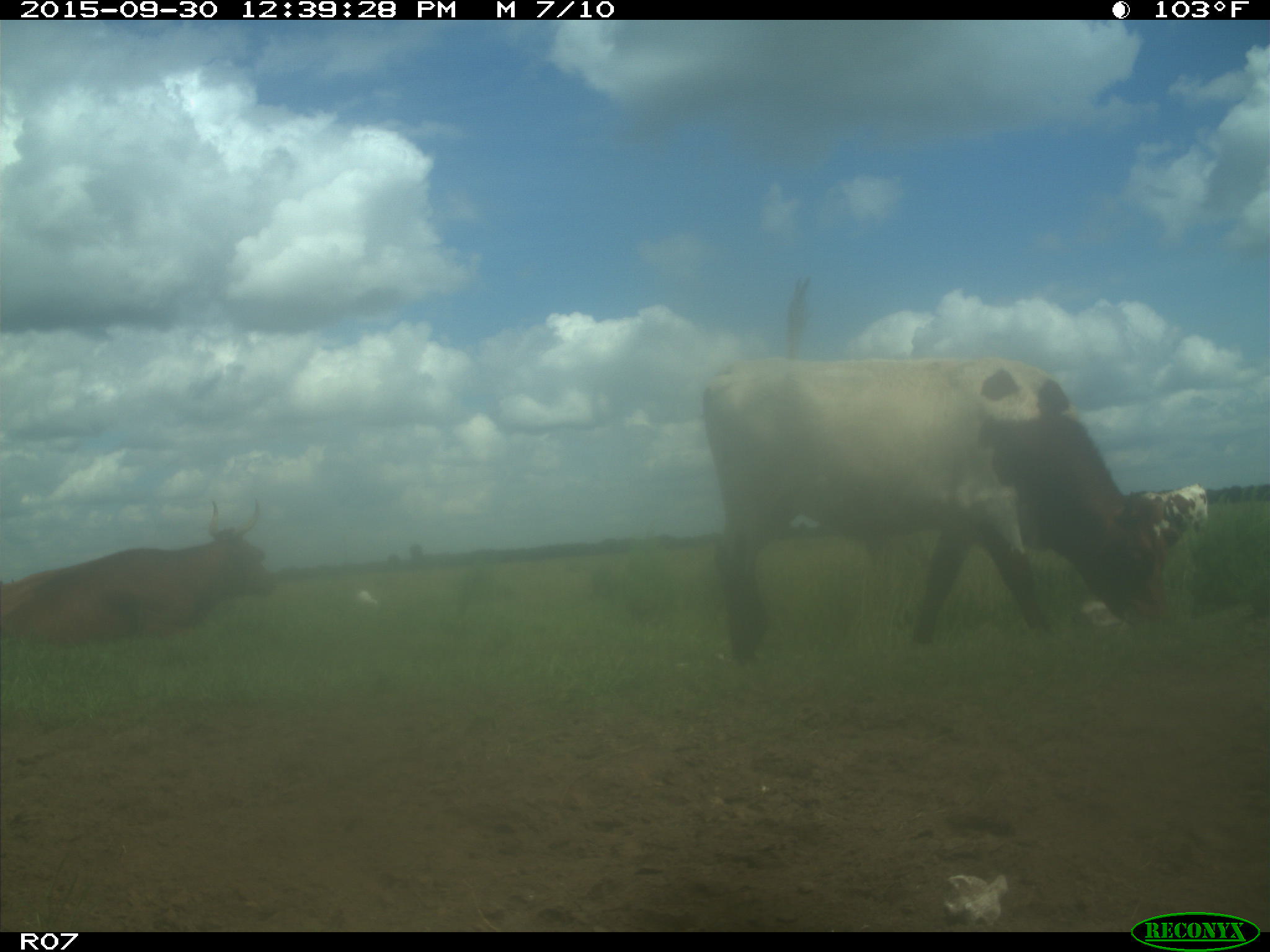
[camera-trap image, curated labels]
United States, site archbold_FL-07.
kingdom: Animalia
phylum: Chordata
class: Mammalia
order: Artiodactyla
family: Bovidae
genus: Bos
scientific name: Bos taurus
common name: domestic cow